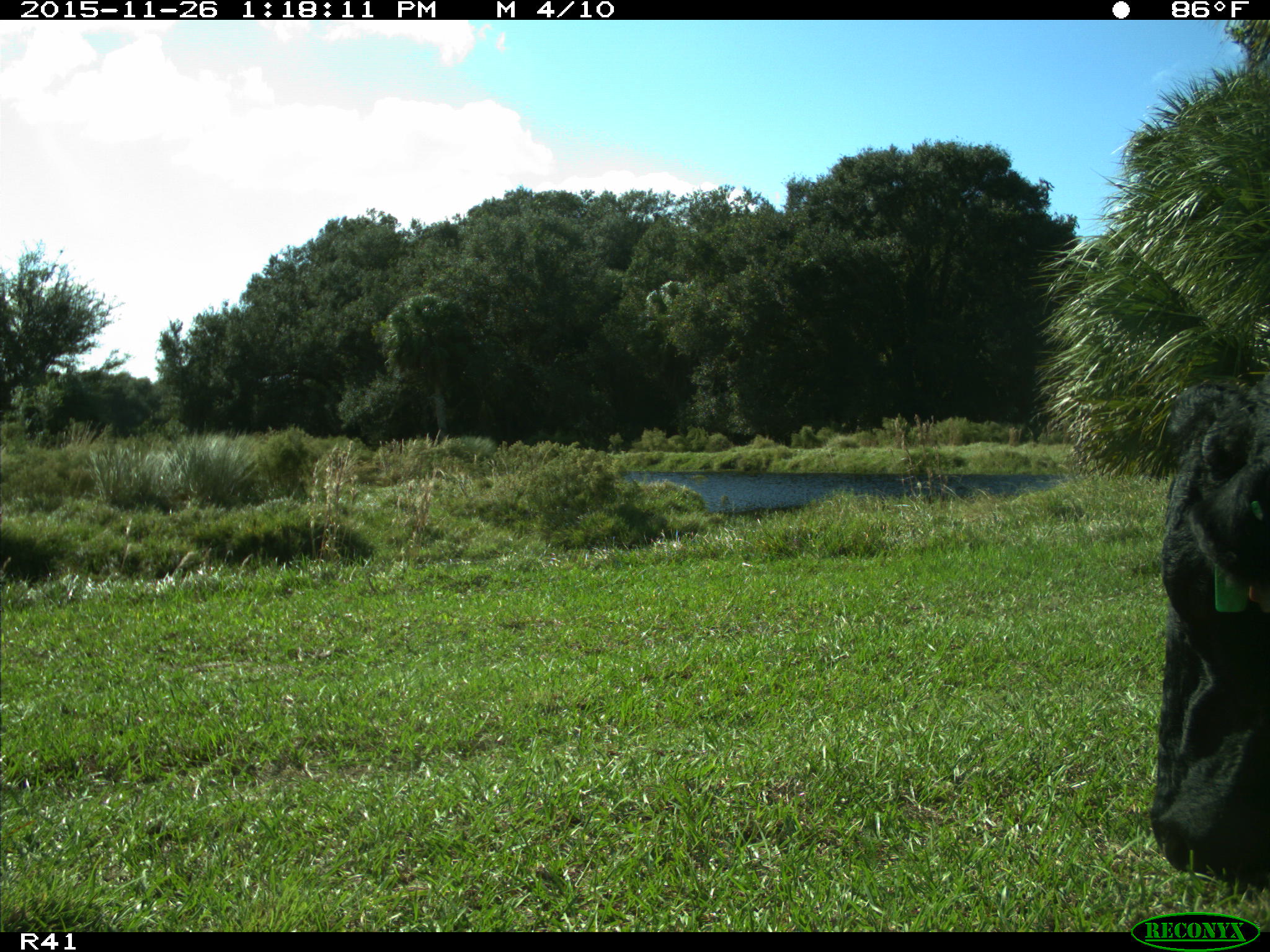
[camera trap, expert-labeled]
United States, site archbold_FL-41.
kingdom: Animalia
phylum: Chordata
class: Mammalia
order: Artiodactyla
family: Bovidae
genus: Bos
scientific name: Bos taurus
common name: domestic cow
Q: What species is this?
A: Bos taurus (domestic cow).